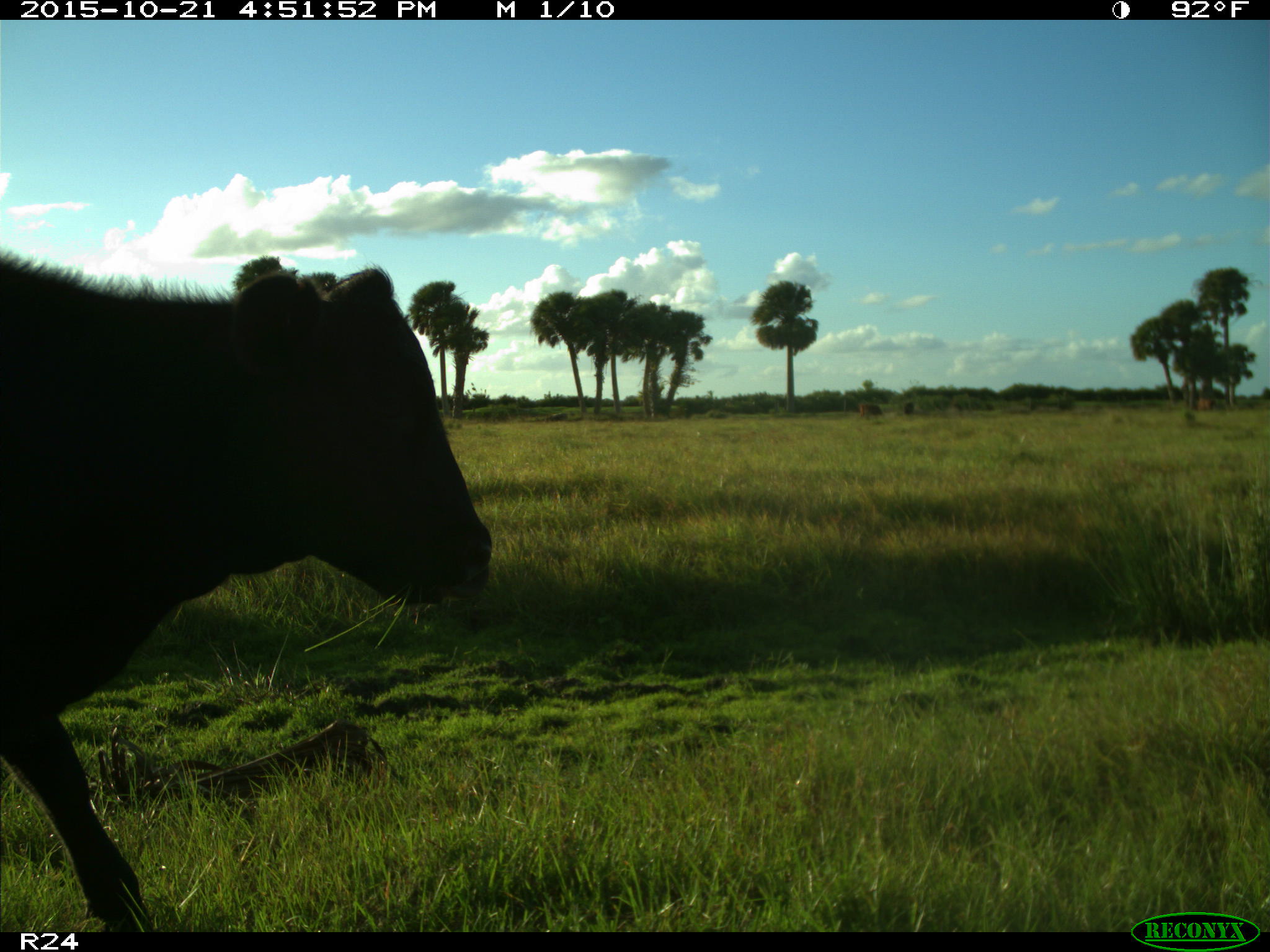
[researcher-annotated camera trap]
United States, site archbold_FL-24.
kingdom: Animalia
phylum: Chordata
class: Mammalia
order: Artiodactyla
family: Bovidae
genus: Bos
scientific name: Bos taurus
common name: domestic cow